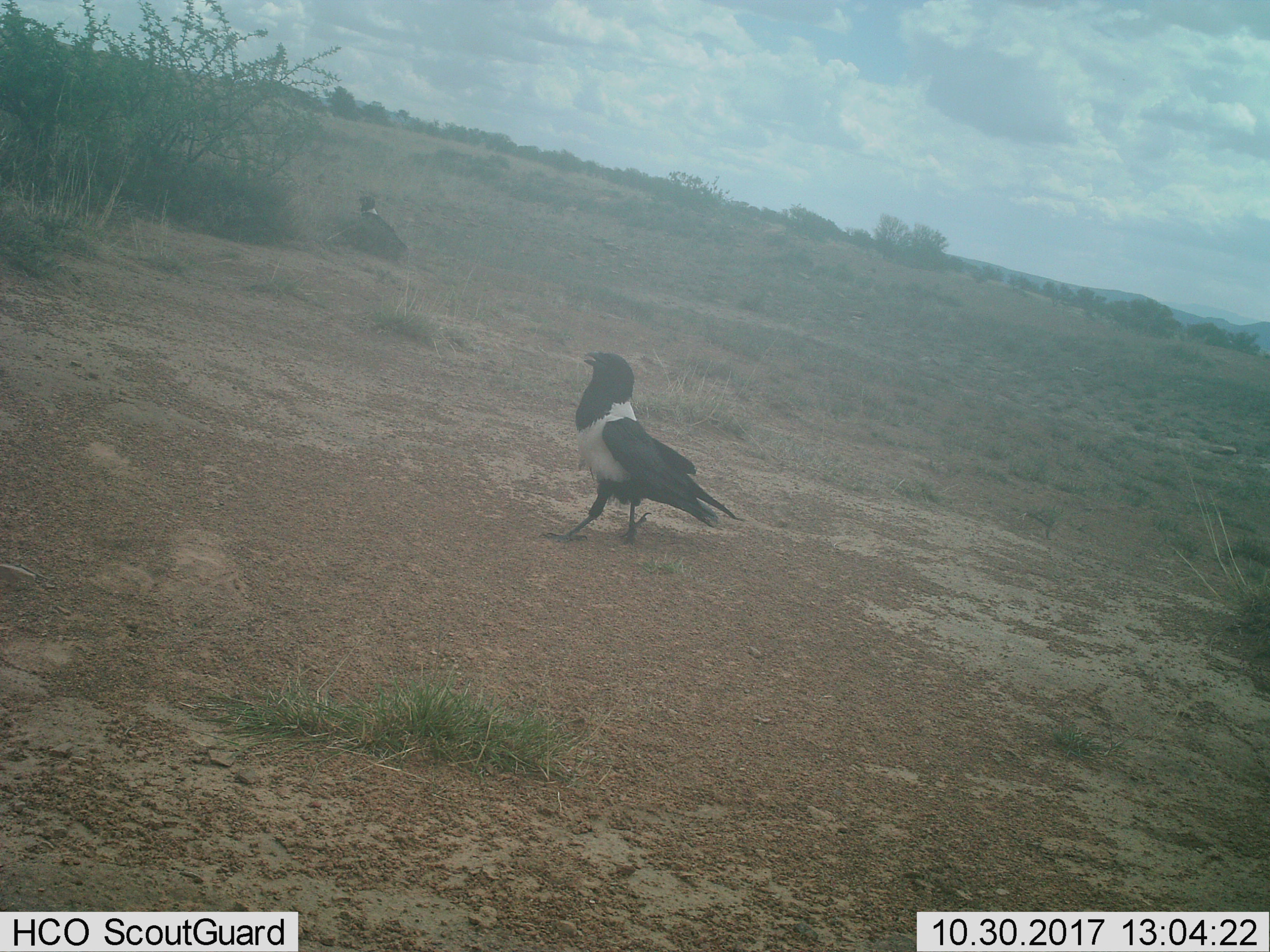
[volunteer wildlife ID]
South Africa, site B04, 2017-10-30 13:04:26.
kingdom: Animalia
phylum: Chordata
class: Aves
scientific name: Aves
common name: bird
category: birdother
Birdother (bird) (Aves), count 2. Behavior (volunteer vote fractions): standing 90%, resting 10%, moving 50%, interacting 0%. Young present (vote fraction): 0%. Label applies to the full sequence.